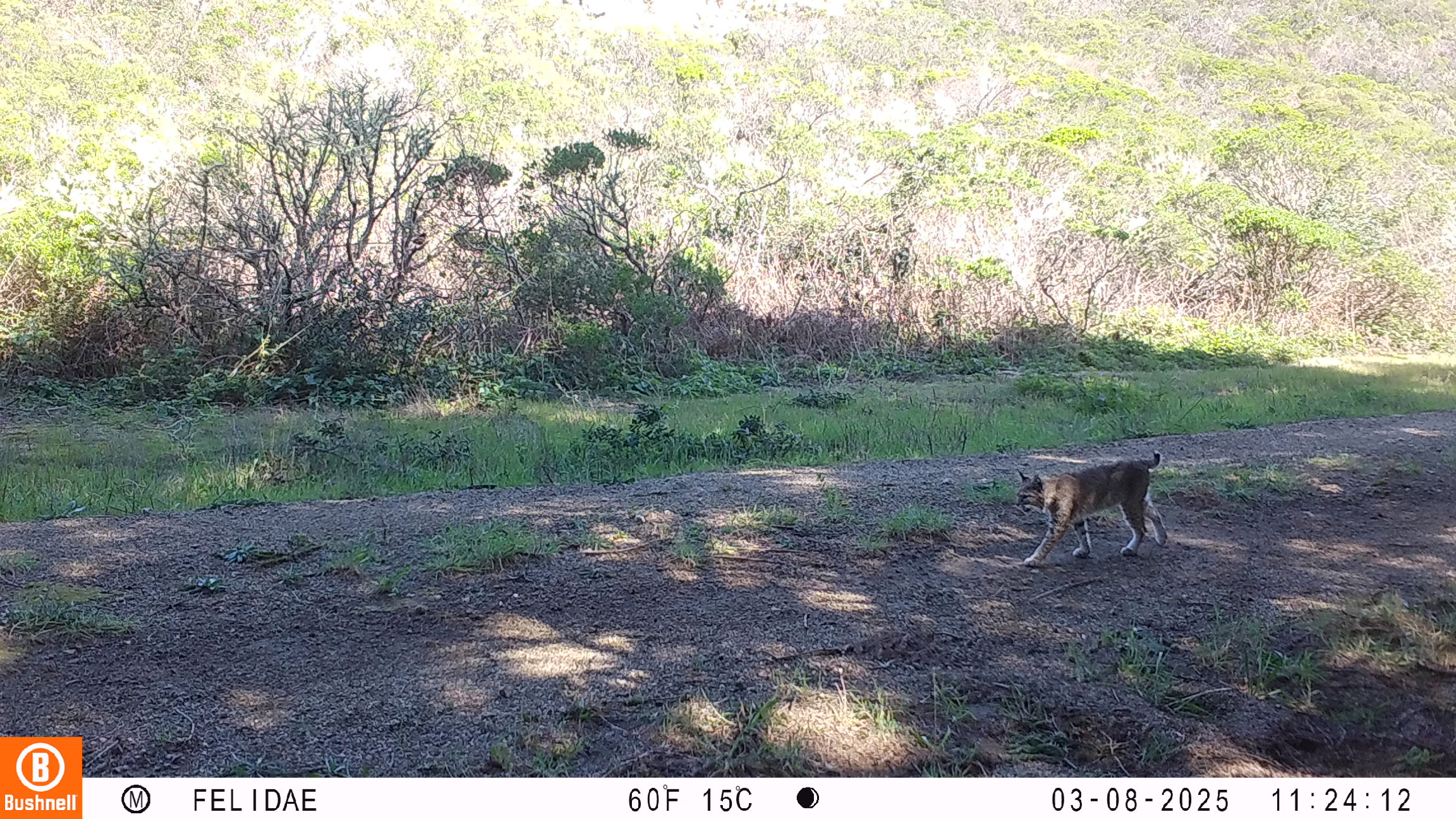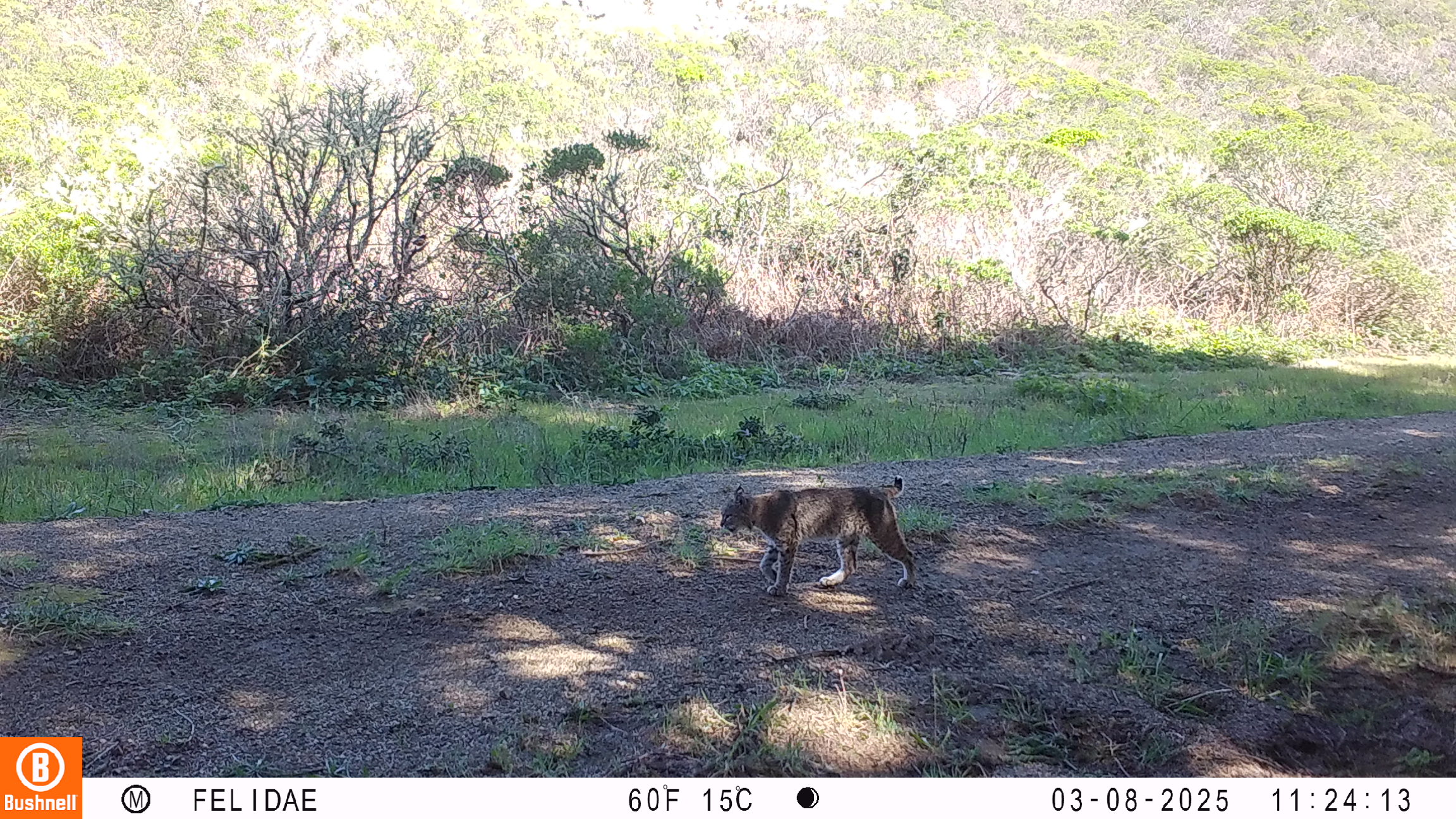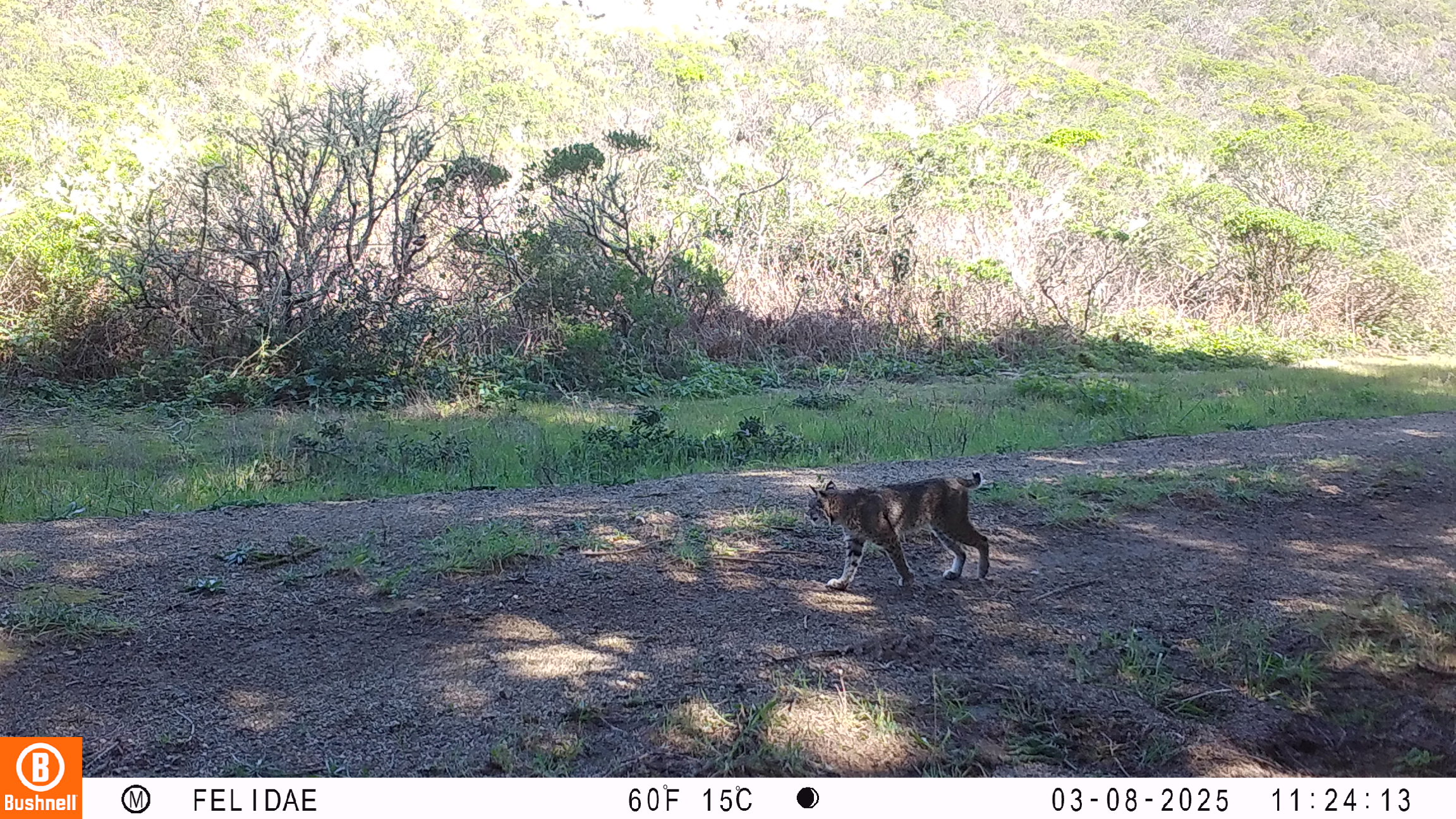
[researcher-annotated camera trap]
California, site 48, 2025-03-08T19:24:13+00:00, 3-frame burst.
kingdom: Animalia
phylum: Chordata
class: Mammalia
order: Carnivora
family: Felidae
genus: Lynx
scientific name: Lynx rufus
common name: bobcat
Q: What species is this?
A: Bobcat (Lynx rufus).